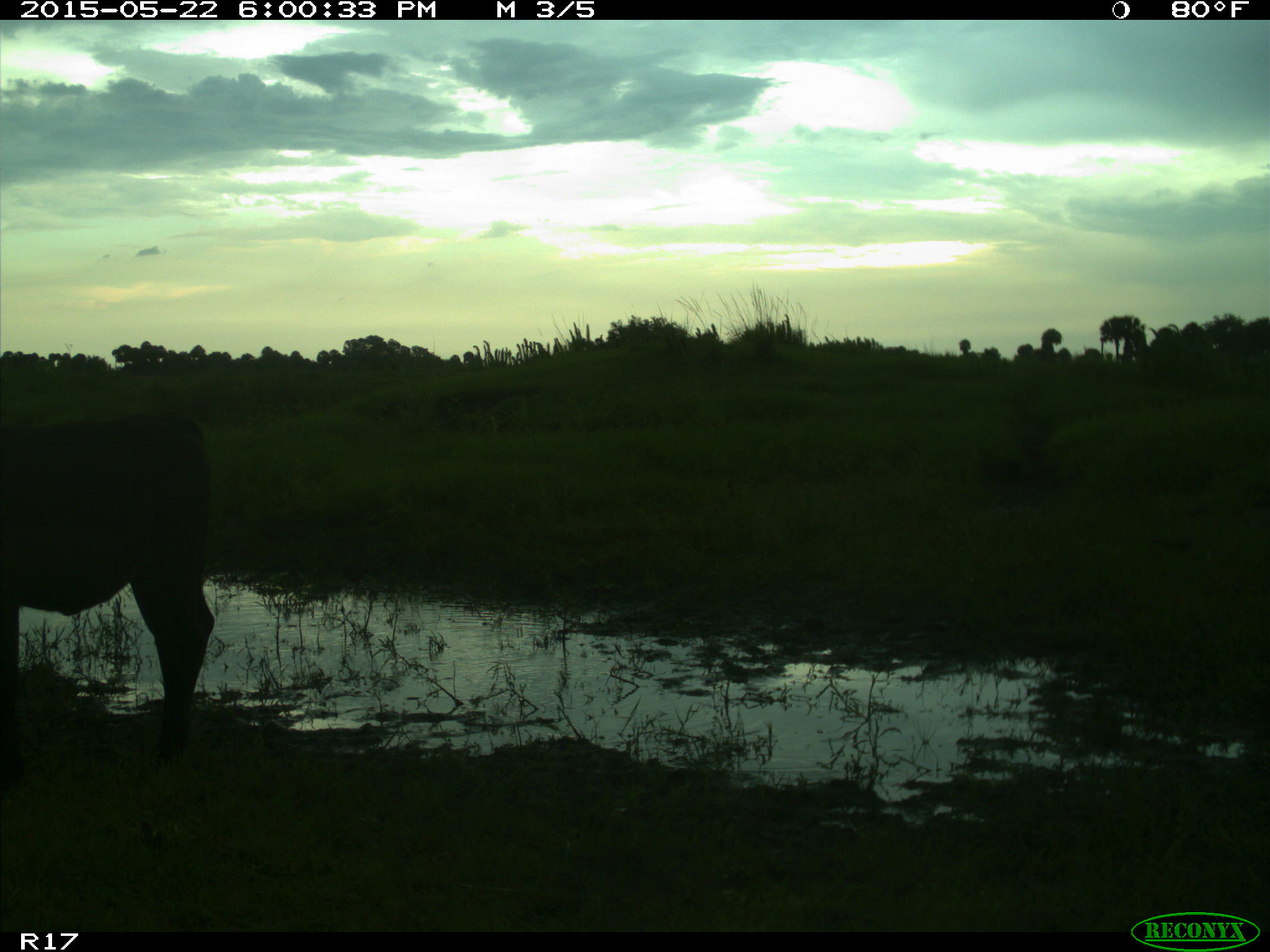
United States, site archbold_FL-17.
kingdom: Animalia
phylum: Chordata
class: Mammalia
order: Artiodactyla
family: Bovidae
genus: Bos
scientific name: Bos taurus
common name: domestic cow